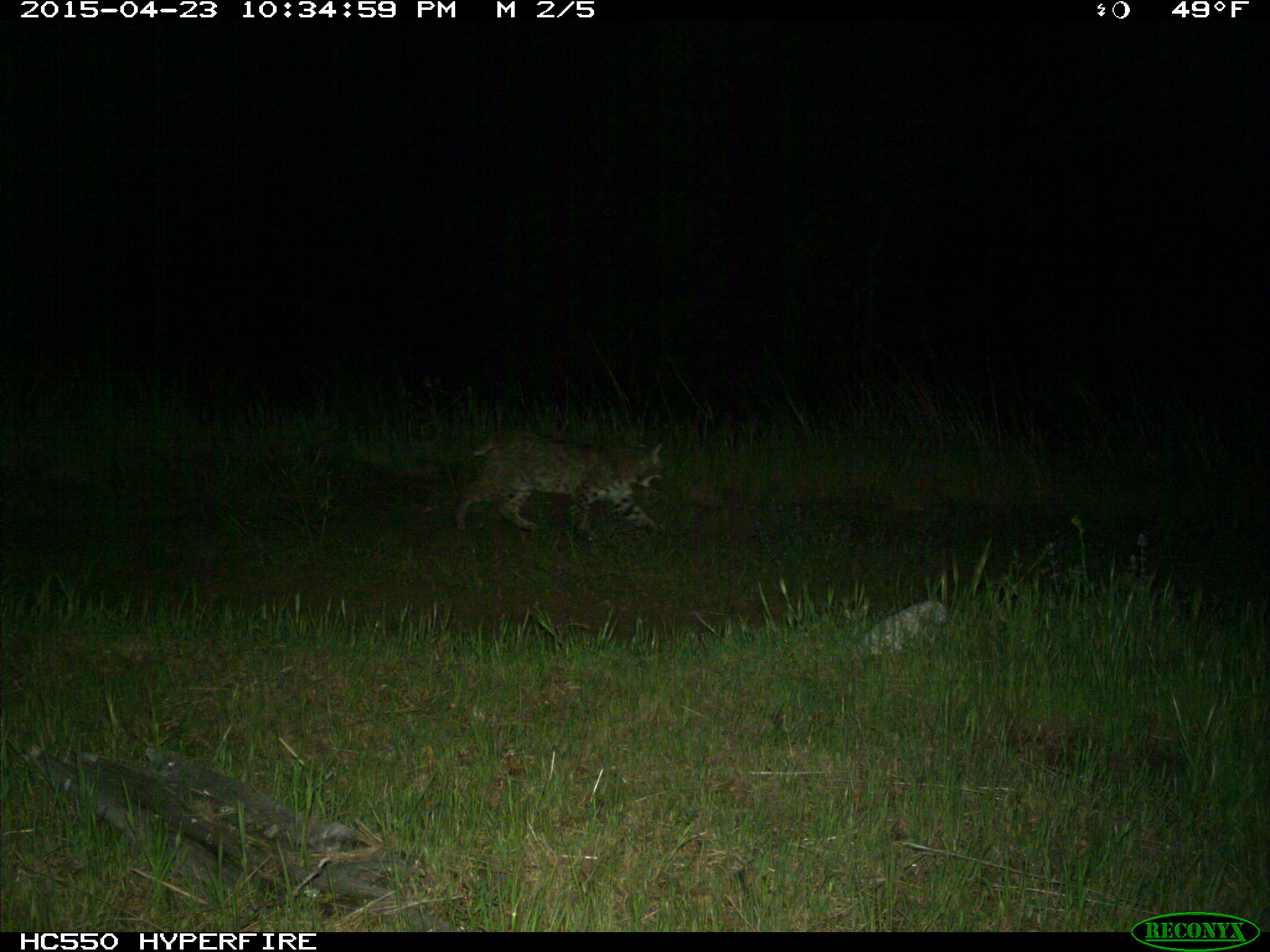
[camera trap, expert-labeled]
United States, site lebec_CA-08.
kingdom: Animalia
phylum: Chordata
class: Mammalia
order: Carnivora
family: Felidae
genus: Lynx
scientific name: Lynx rufus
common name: bobcat